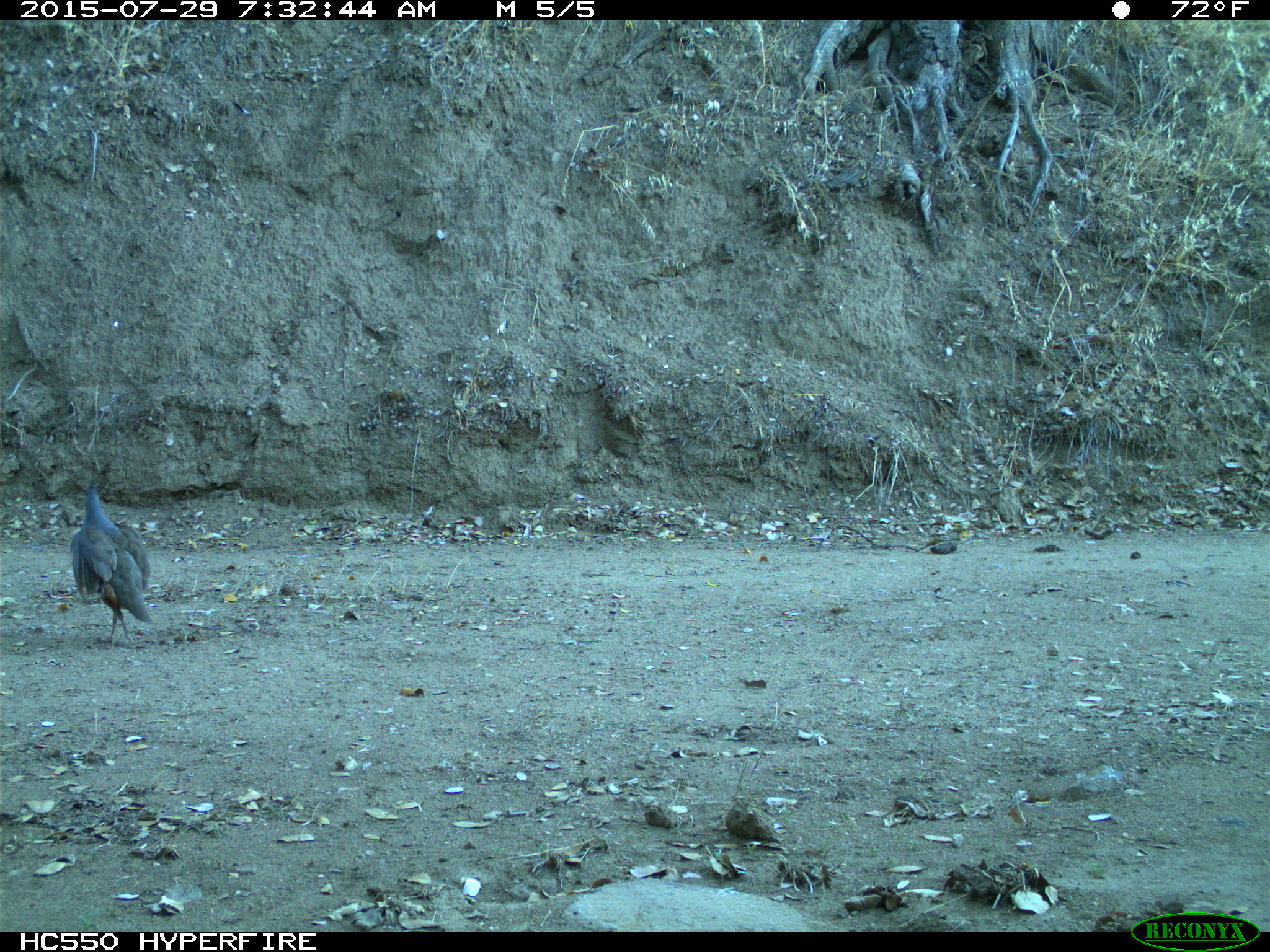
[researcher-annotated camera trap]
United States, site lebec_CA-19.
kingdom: Animalia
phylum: Chordata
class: Aves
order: Galliformes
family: Odontophoridae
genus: Callipepla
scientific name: Callipepla californica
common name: california quail